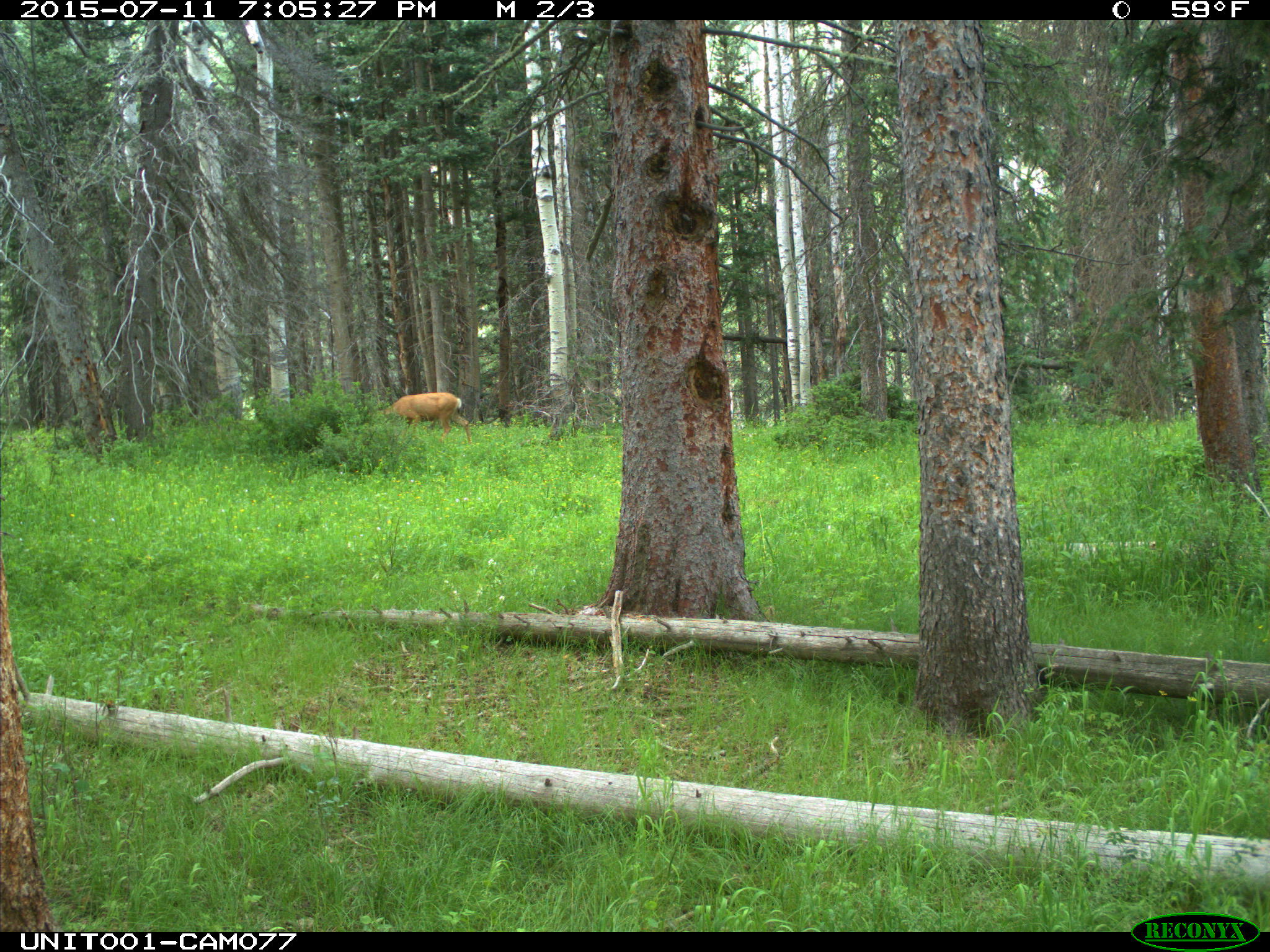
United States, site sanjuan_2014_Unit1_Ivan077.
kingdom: Animalia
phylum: Chordata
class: Mammalia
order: Artiodactyla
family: Cervidae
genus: Odocoileus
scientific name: Odocoileus hemionus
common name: mule deer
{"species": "Odocoileus hemionus (mule deer)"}